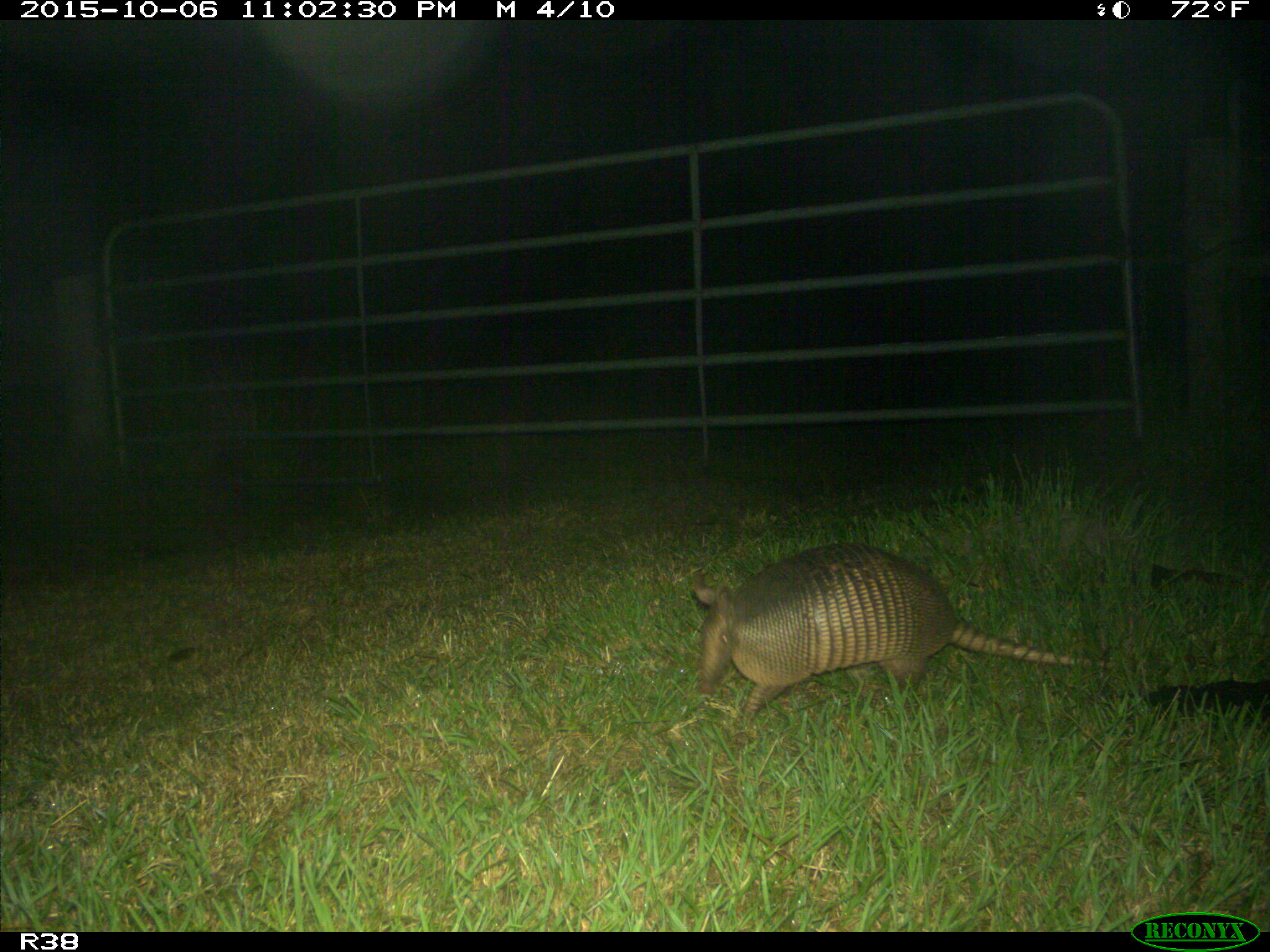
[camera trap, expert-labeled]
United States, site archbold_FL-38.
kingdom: Animalia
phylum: Chordata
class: Mammalia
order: Cingulata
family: Dasypodidae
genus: Dasypus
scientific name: Dasypus novemcinctus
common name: nine-banded armadillo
Dasypus novemcinctus (nine-banded armadillo).